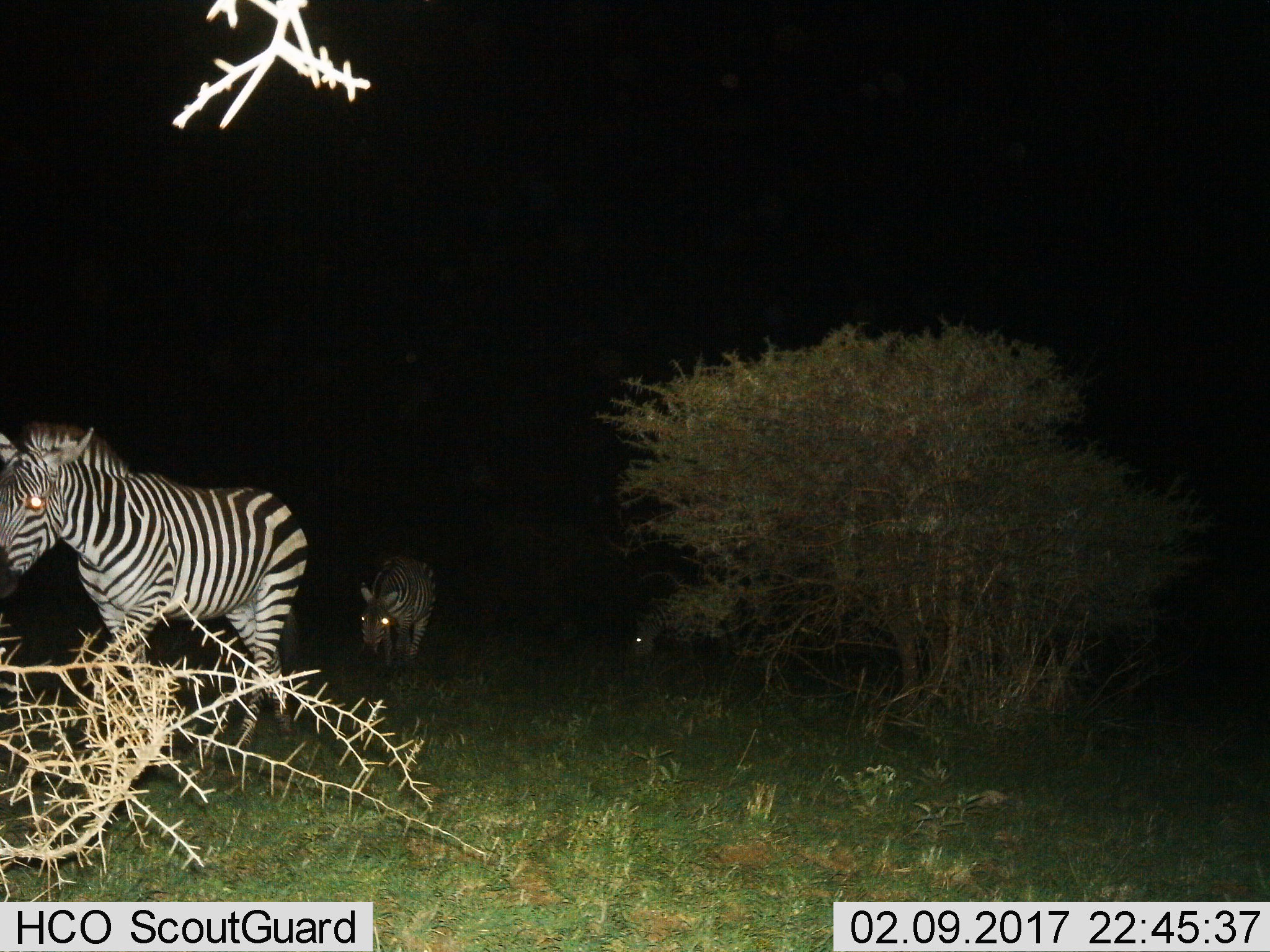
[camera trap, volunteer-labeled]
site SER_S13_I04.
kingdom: Animalia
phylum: Chordata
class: Mammalia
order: Perissodactyla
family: Equidae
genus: Equus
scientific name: Equus quagga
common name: plains zebra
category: zebraplains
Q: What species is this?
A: Zebraplains (plains zebra) (Equus quagga).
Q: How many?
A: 3.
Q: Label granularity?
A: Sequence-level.